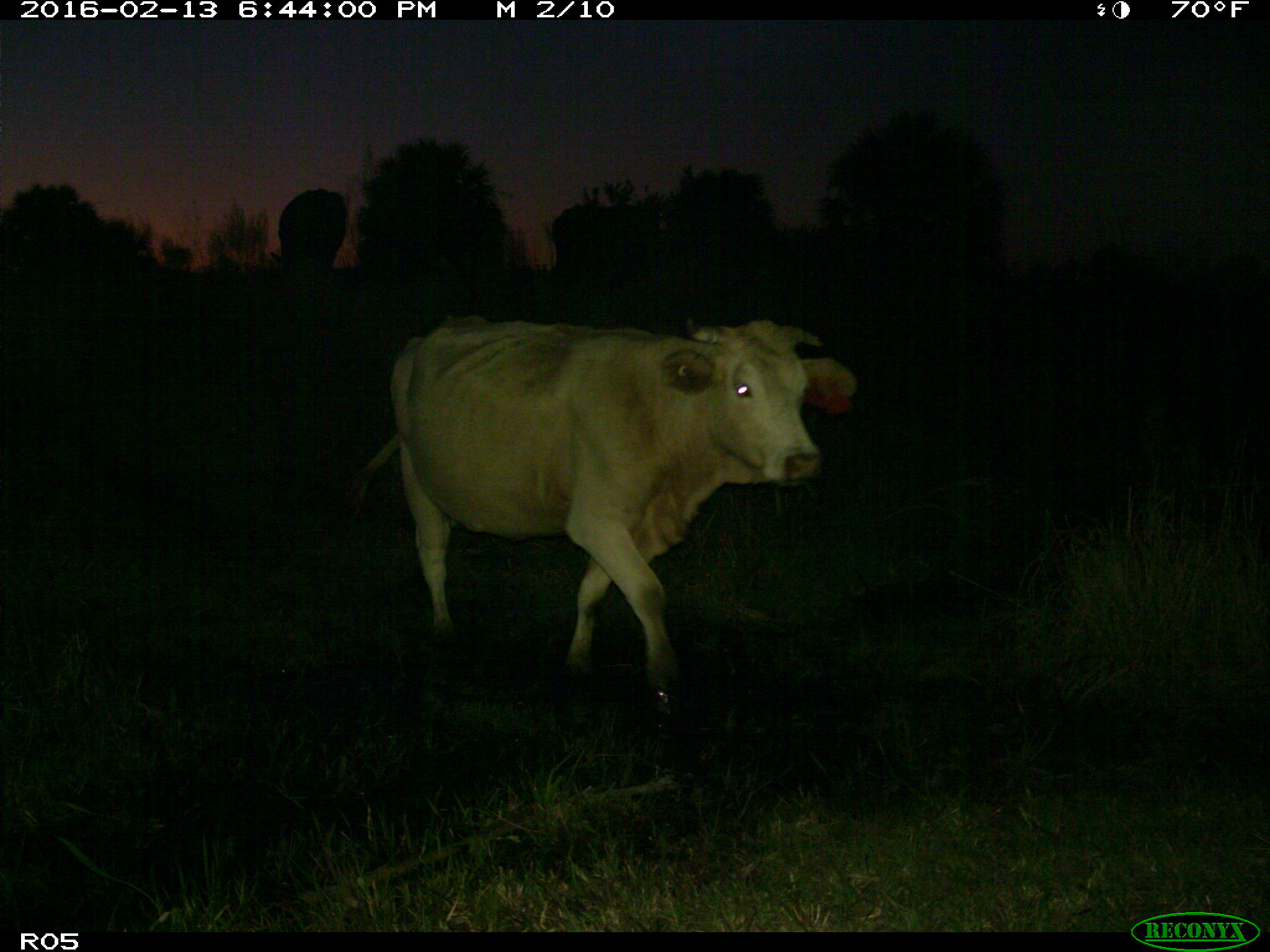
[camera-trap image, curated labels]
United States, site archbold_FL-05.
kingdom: Animalia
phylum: Chordata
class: Mammalia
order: Artiodactyla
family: Bovidae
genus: Bos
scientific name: Bos taurus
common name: domestic cow